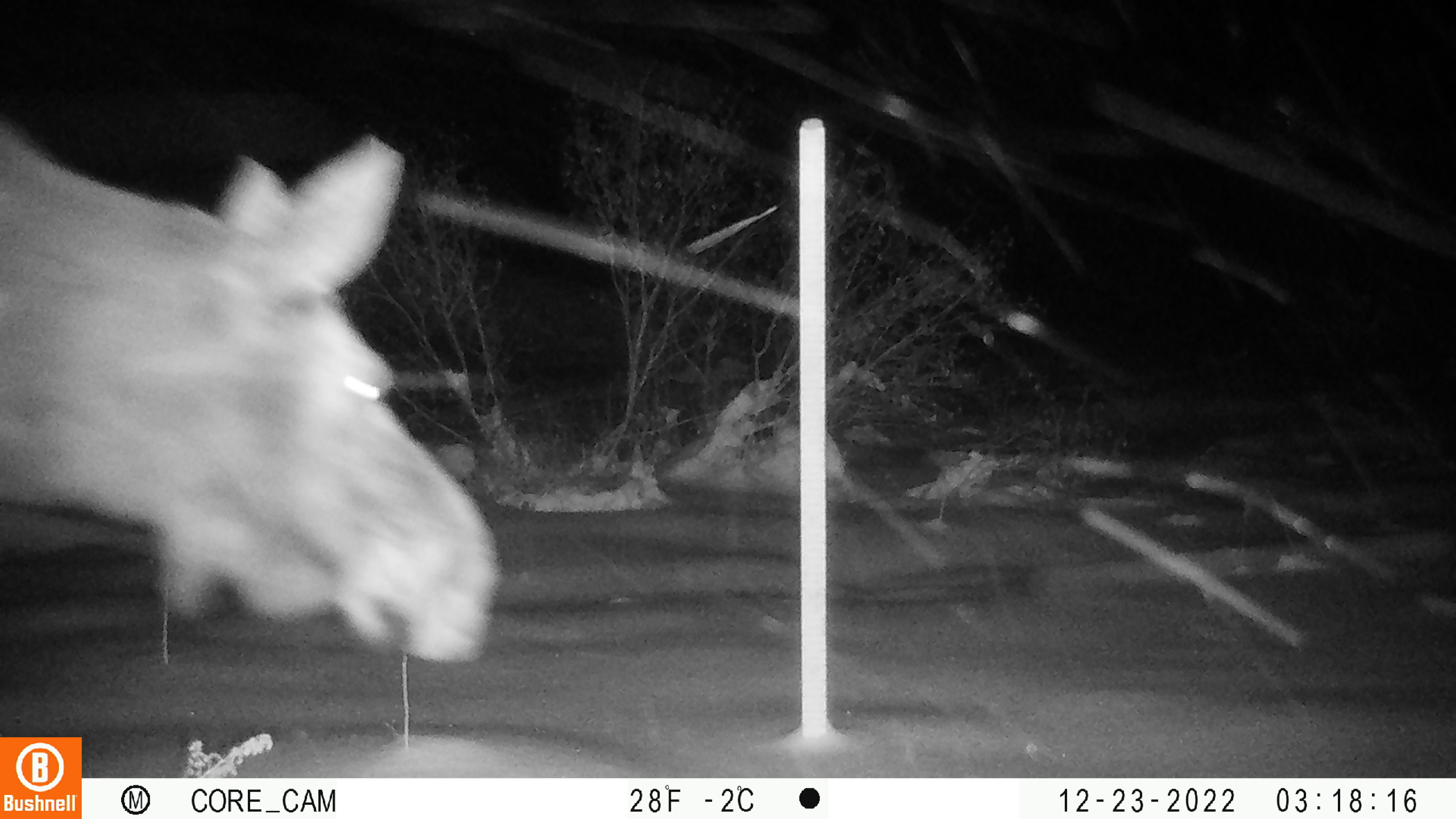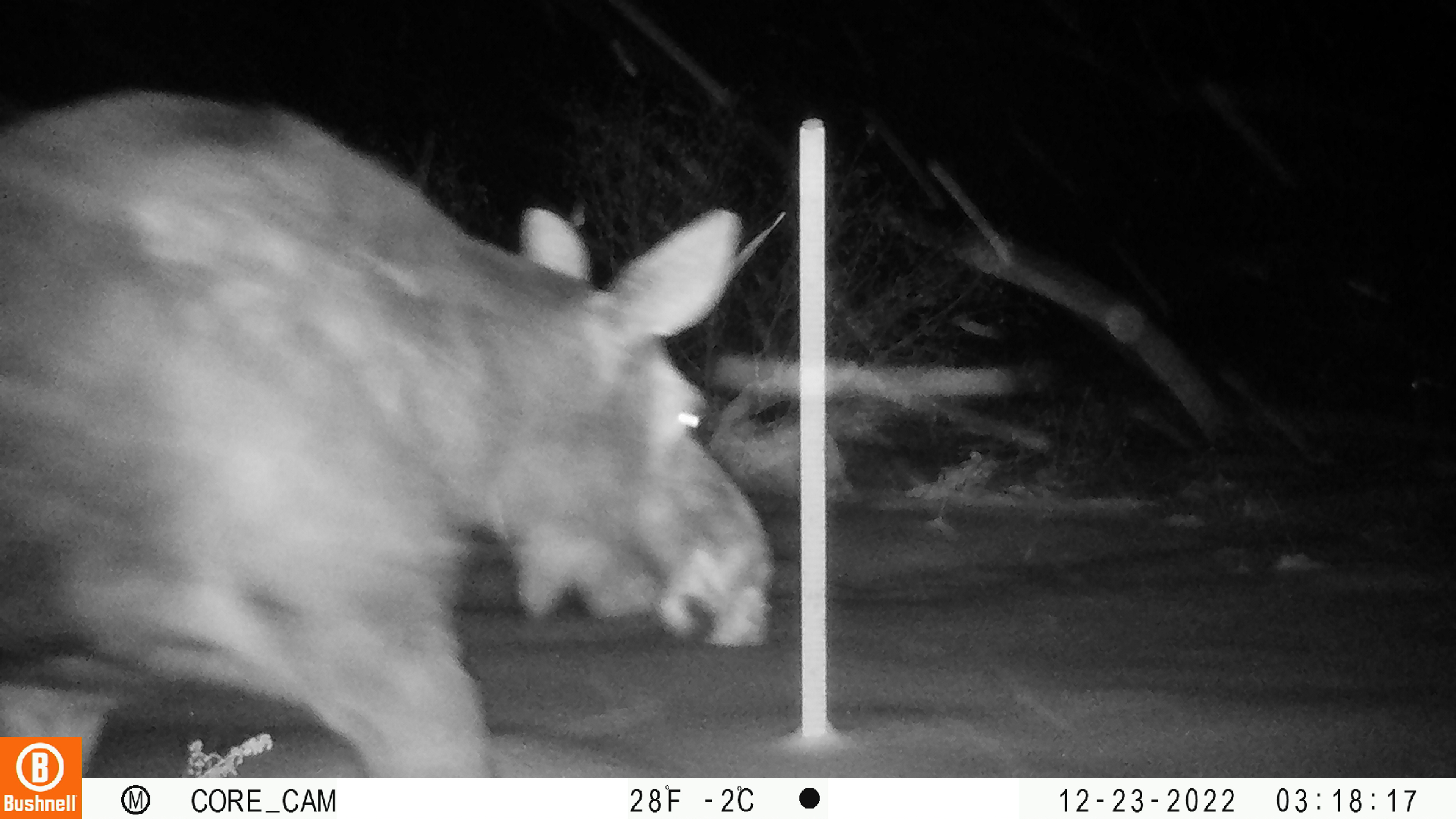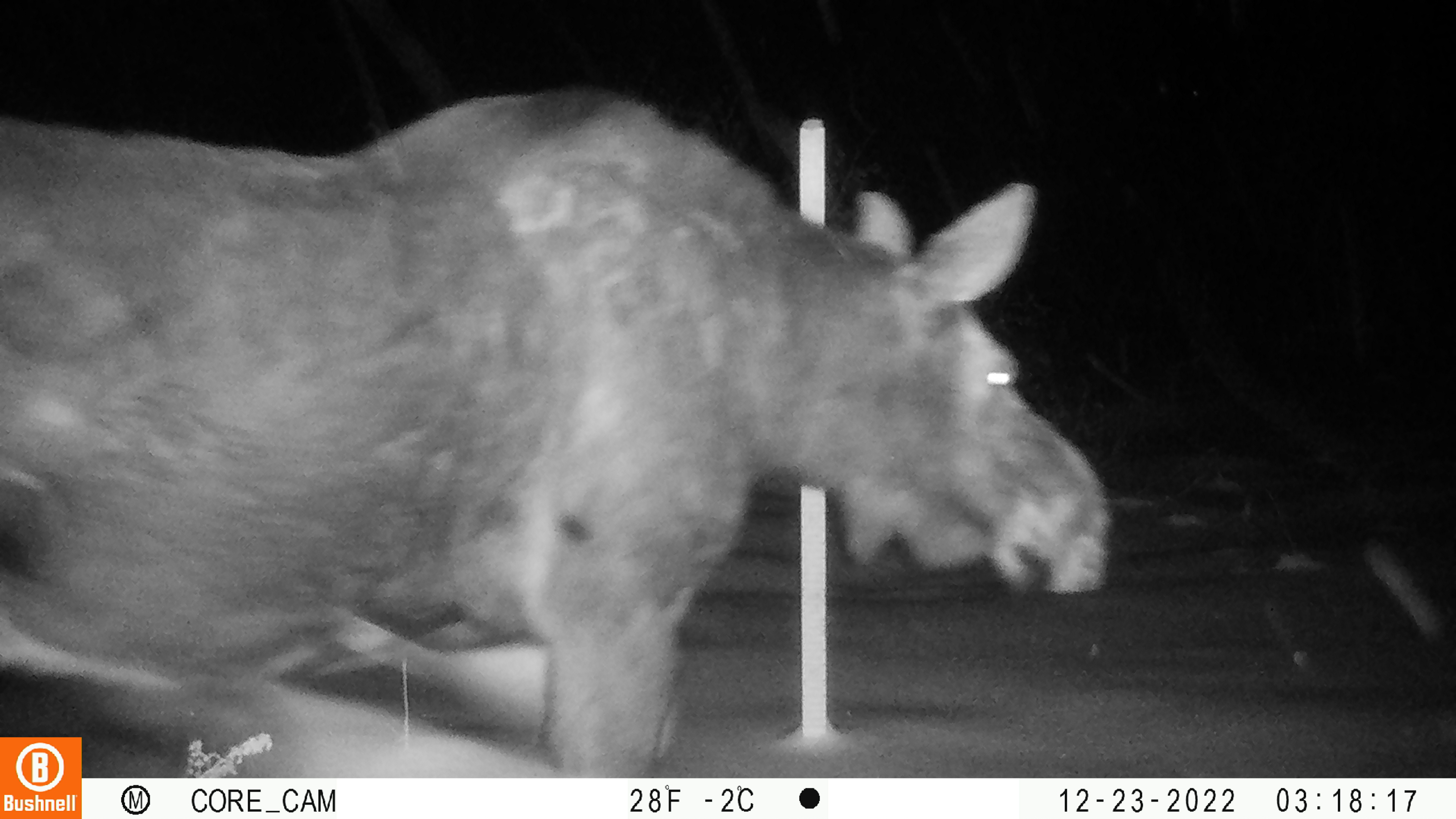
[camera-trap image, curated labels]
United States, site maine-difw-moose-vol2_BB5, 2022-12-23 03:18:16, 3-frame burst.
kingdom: Animalia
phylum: Chordata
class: Mammalia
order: Artiodactyla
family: Cervidae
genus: Alces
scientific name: Alces alces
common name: moose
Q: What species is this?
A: Moose (Alces alces).